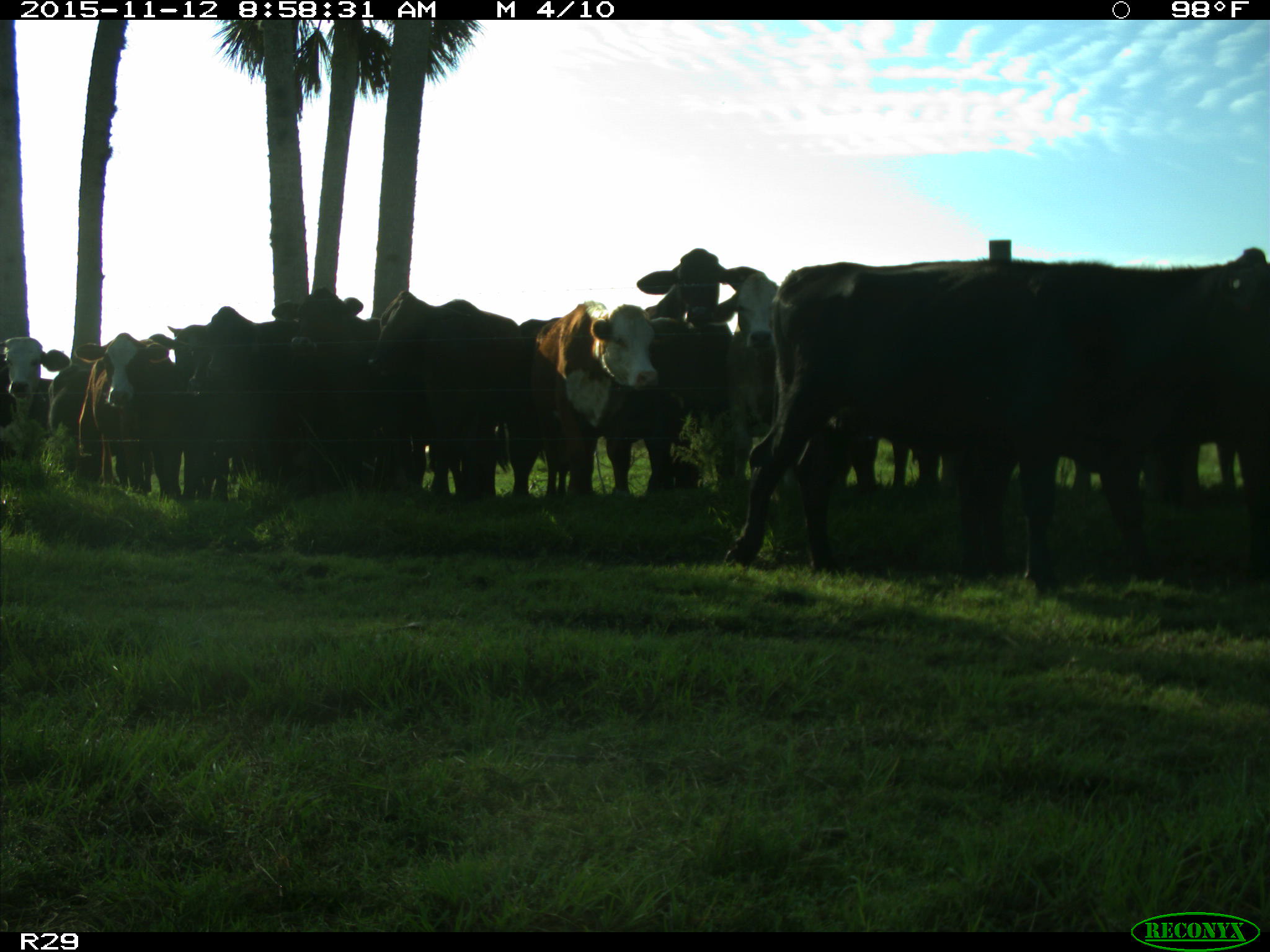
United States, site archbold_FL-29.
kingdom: Animalia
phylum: Chordata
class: Mammalia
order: Artiodactyla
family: Bovidae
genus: Bos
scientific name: Bos taurus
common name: domestic cow